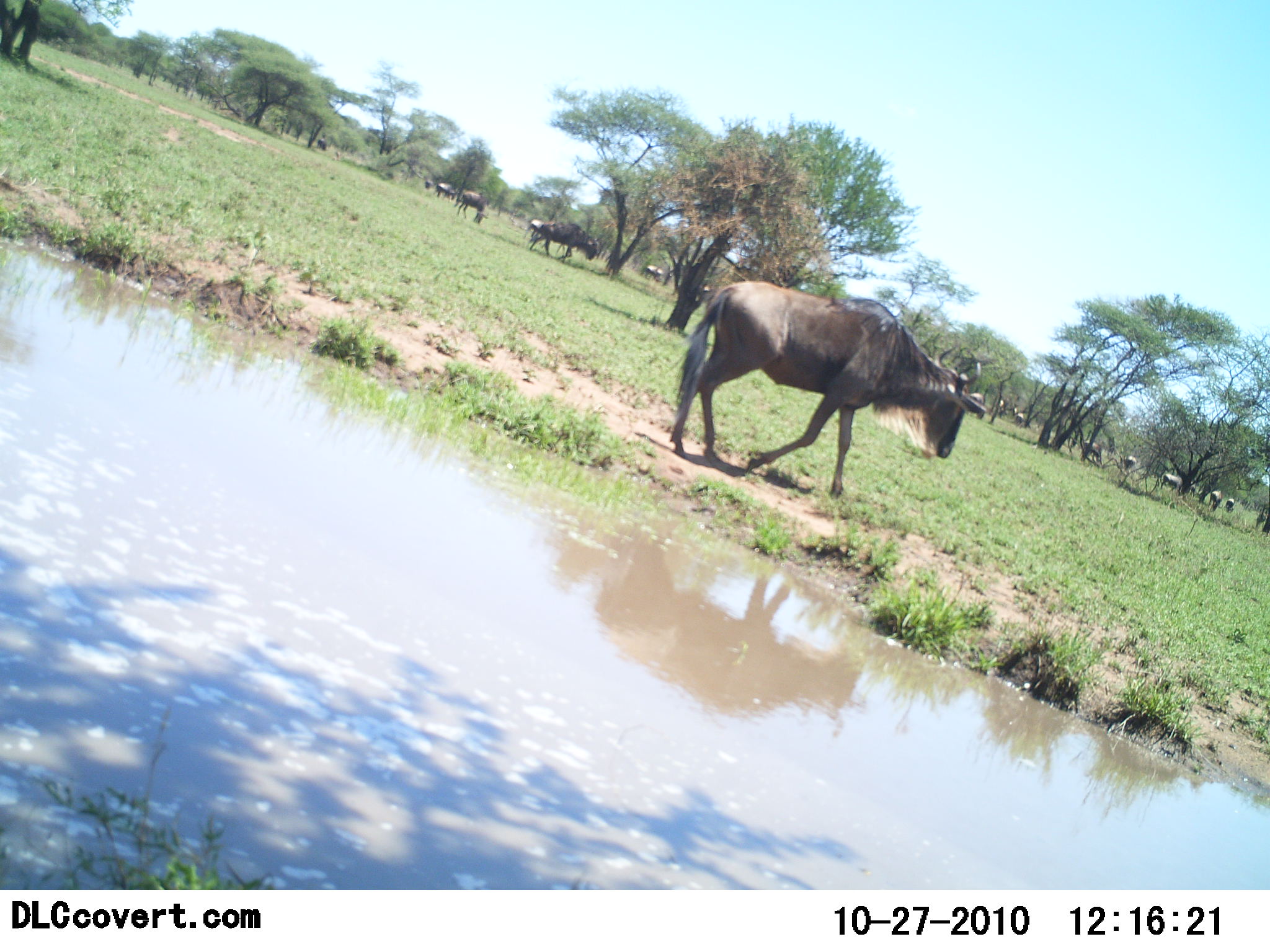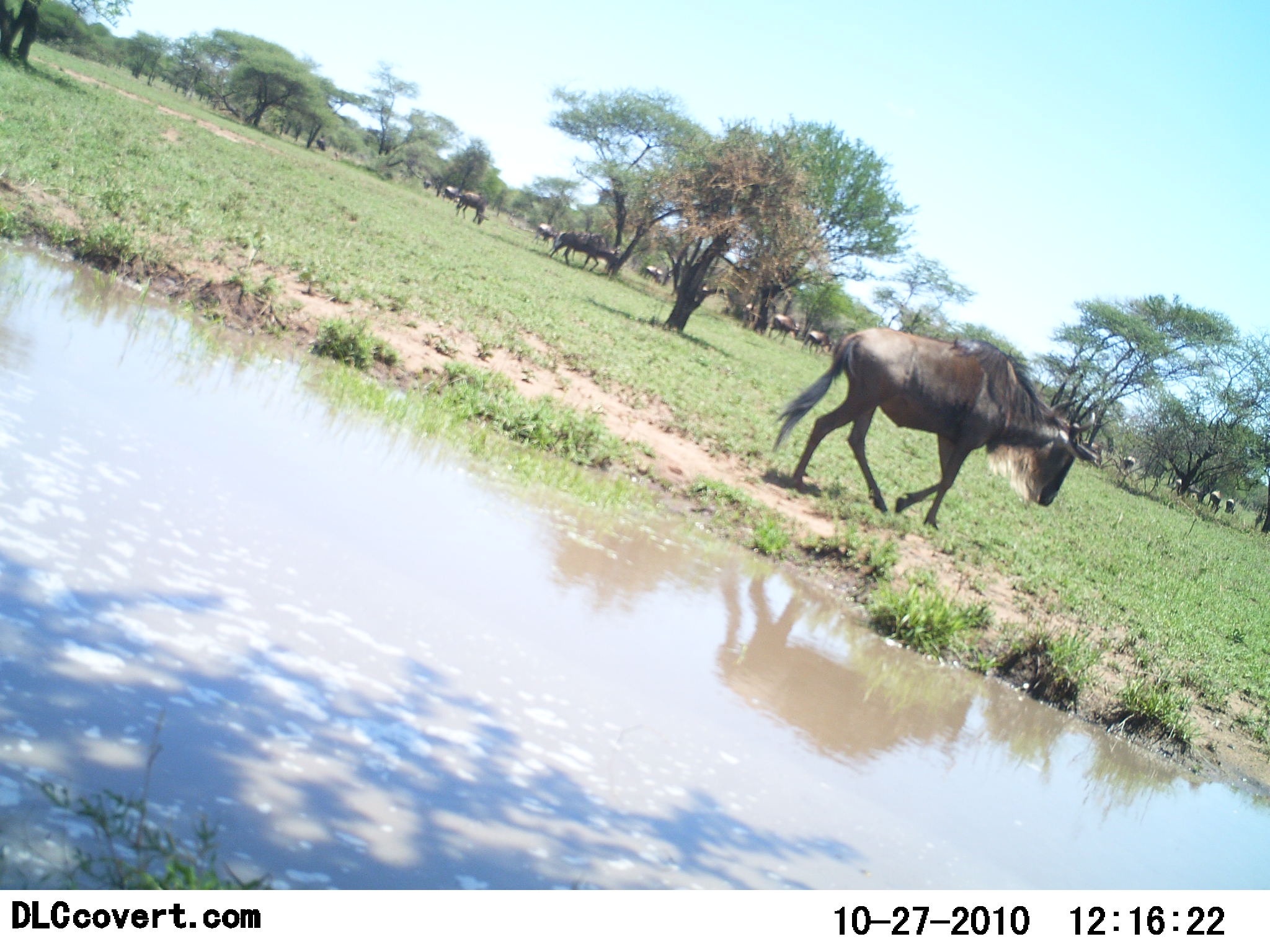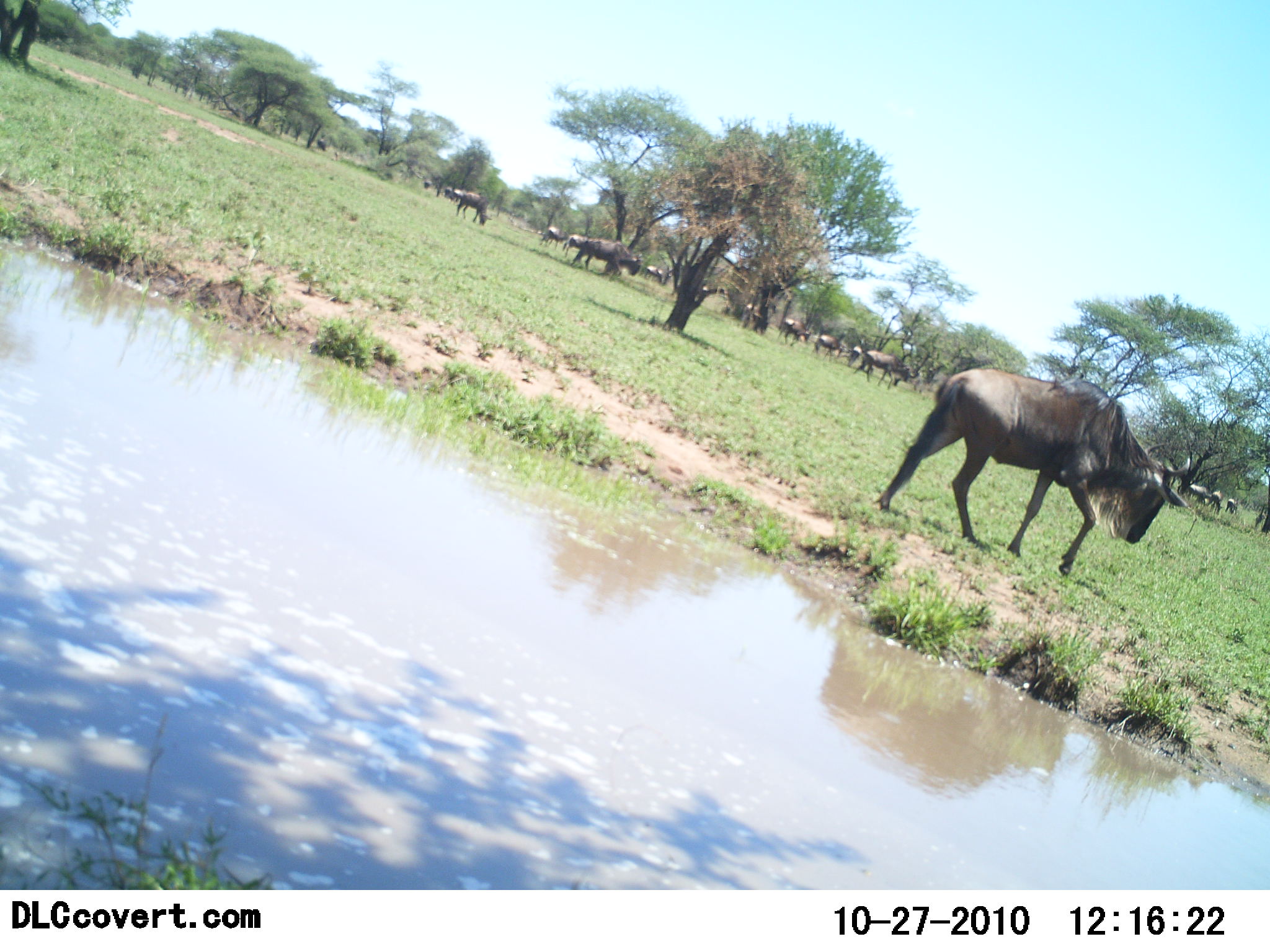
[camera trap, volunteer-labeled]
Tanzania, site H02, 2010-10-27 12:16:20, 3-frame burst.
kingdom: Animalia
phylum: Chordata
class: Mammalia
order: Artiodactyla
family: Bovidae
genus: Connochaetes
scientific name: Connochaetes taurinus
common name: blue wildebeest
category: wildebeest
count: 11-50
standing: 8%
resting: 8%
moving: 92%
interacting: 0%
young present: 0%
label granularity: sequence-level